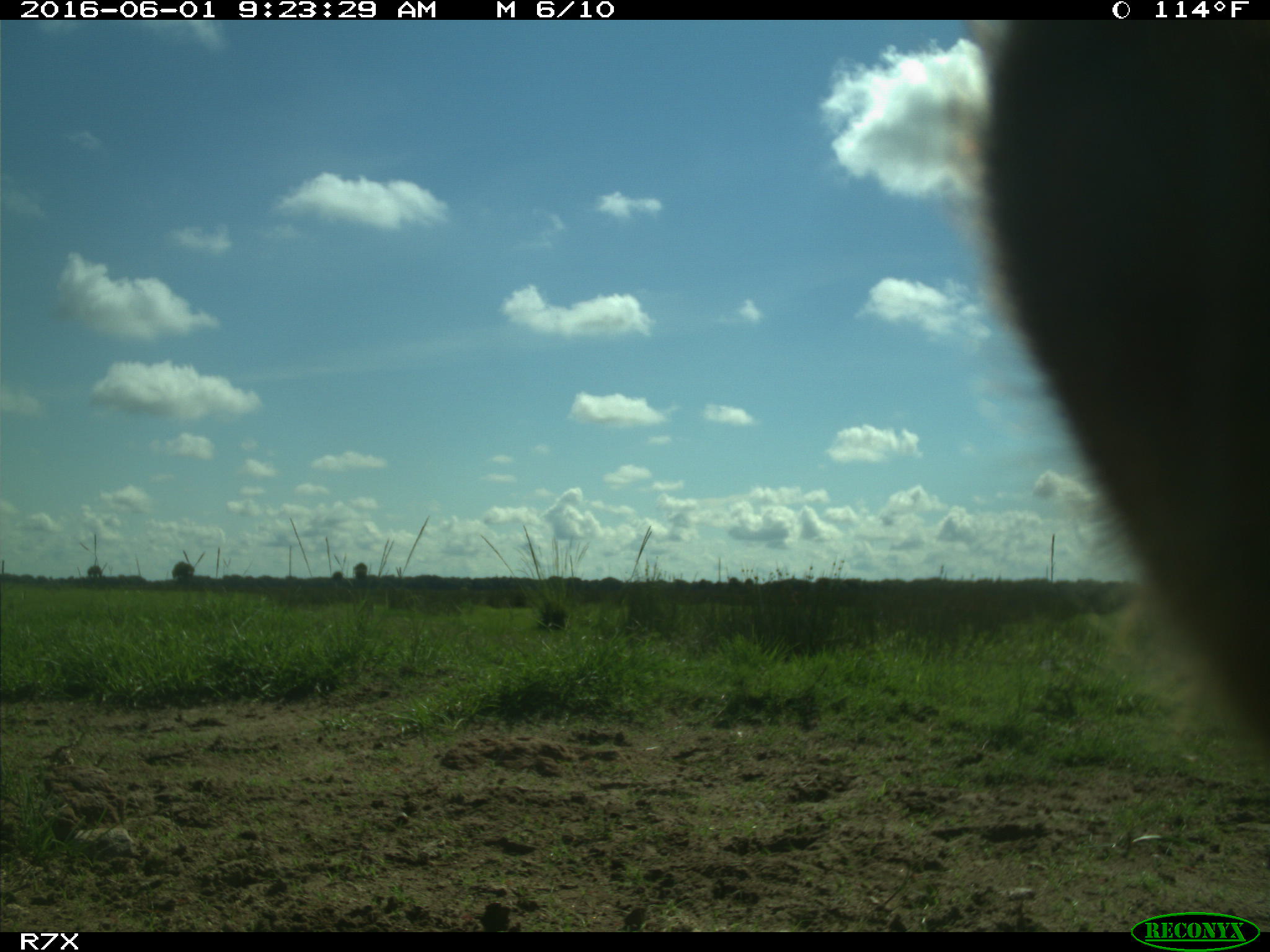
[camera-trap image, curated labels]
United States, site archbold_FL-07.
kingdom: Animalia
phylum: Chordata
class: Mammalia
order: Artiodactyla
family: Bovidae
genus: Bos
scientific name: Bos taurus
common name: domestic cow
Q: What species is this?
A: Bos taurus (domestic cow).